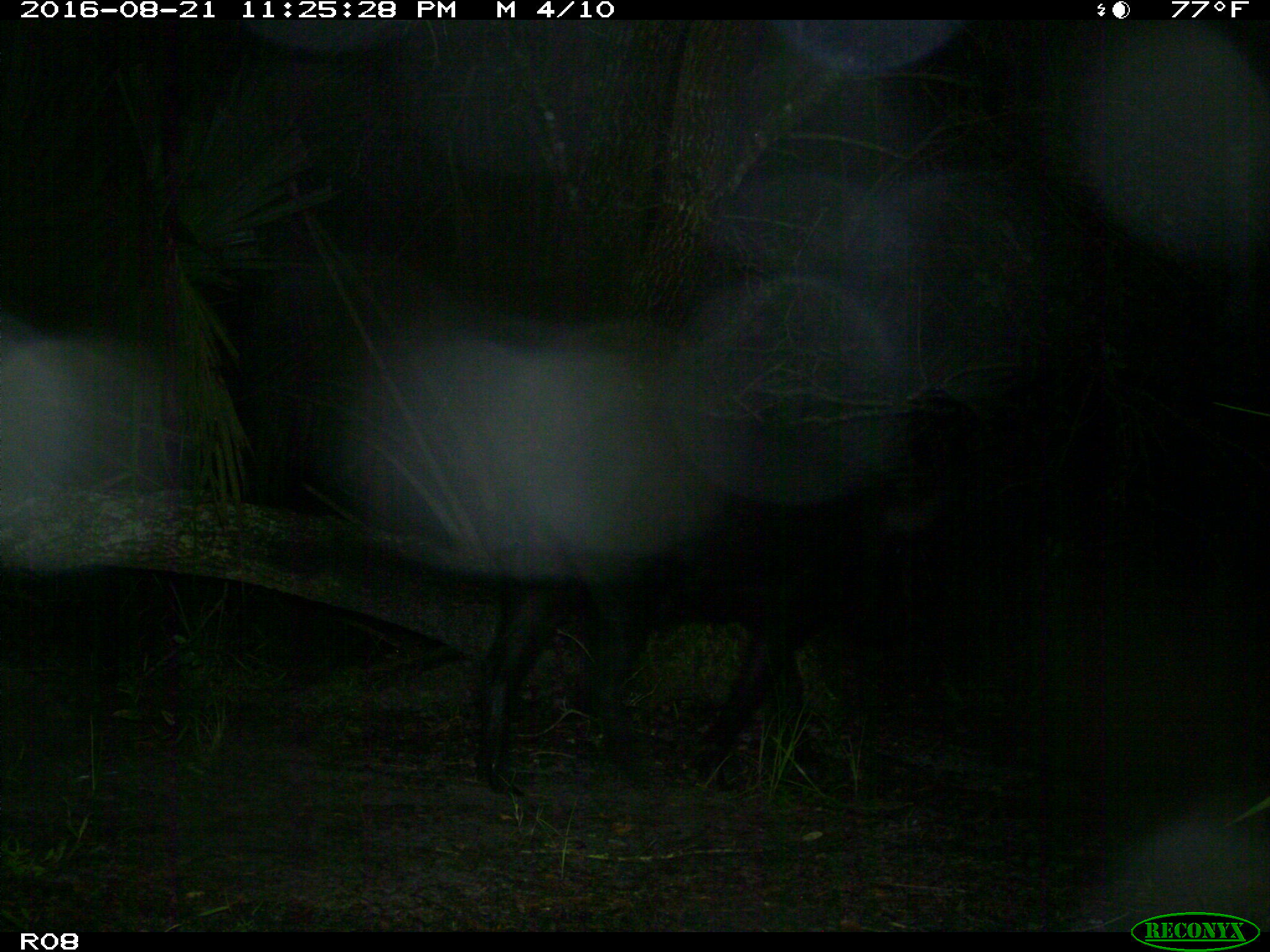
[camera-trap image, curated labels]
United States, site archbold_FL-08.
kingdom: Animalia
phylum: Chordata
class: Mammalia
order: Artiodactyla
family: Suidae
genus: Sus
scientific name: Sus scrofa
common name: wild boar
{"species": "Sus scrofa (wild boar)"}